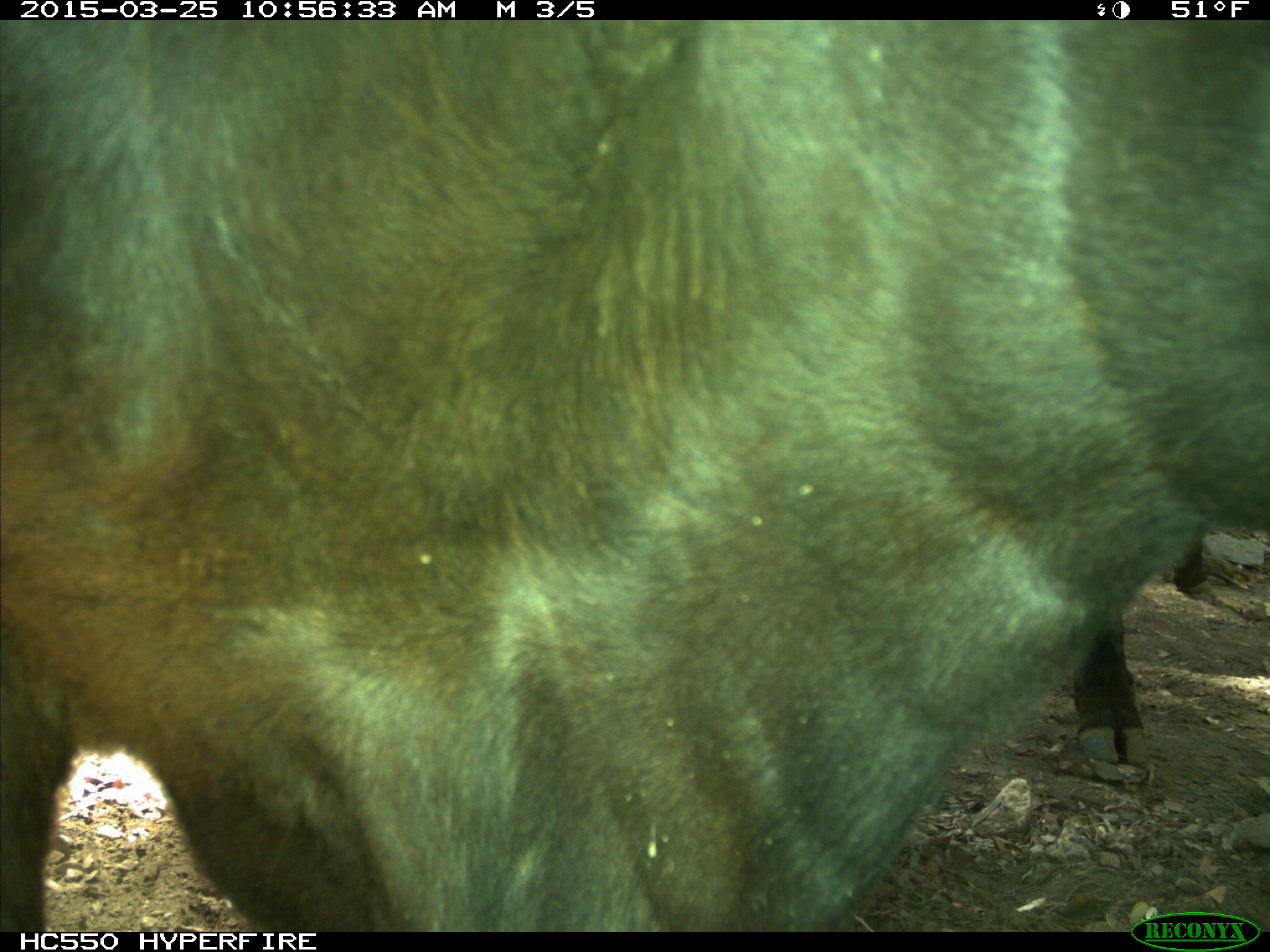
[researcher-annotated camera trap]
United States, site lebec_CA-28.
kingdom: Animalia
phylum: Chordata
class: Mammalia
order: Artiodactyla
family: Bovidae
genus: Bos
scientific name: Bos taurus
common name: domestic cow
Bos taurus (domestic cow).